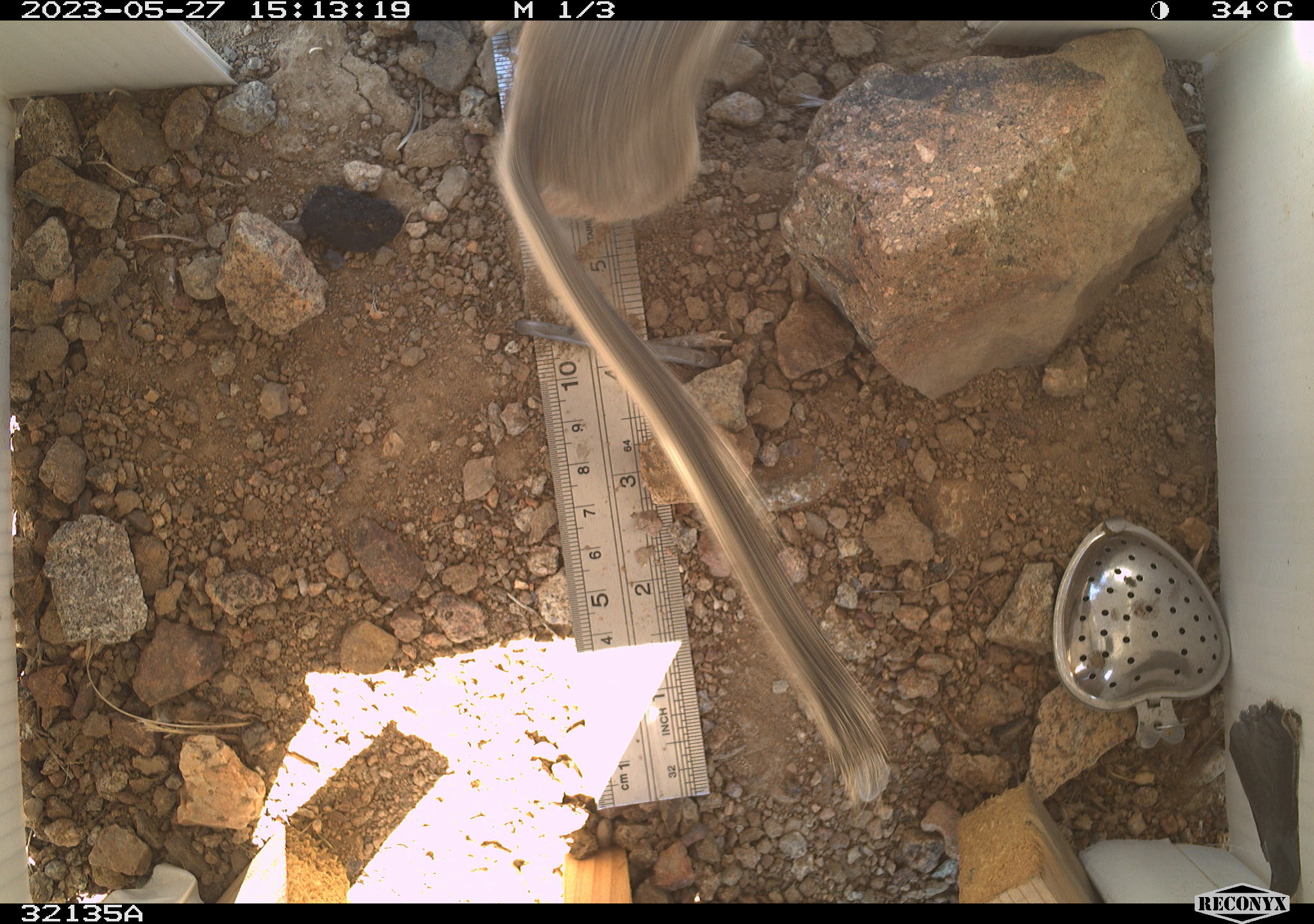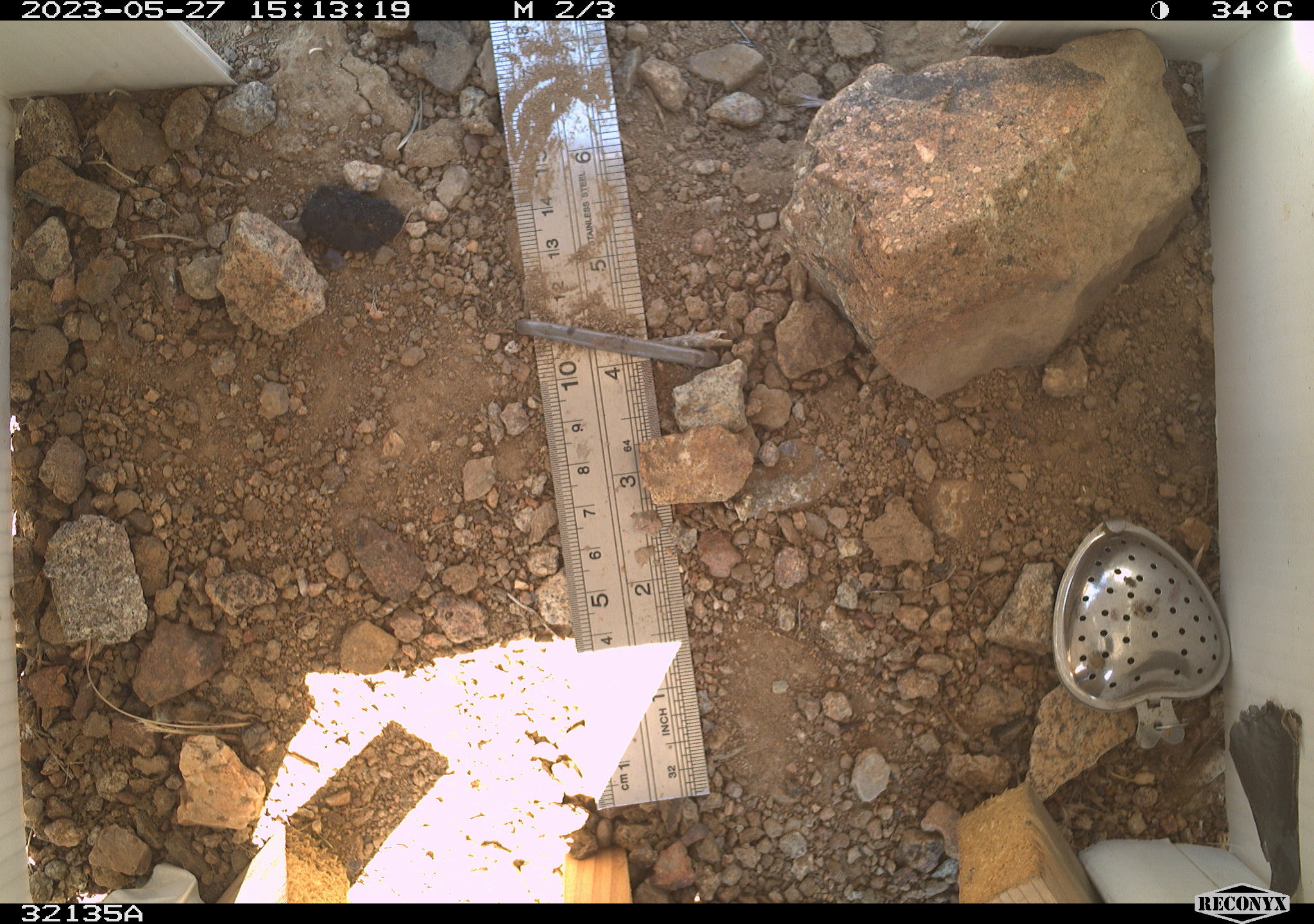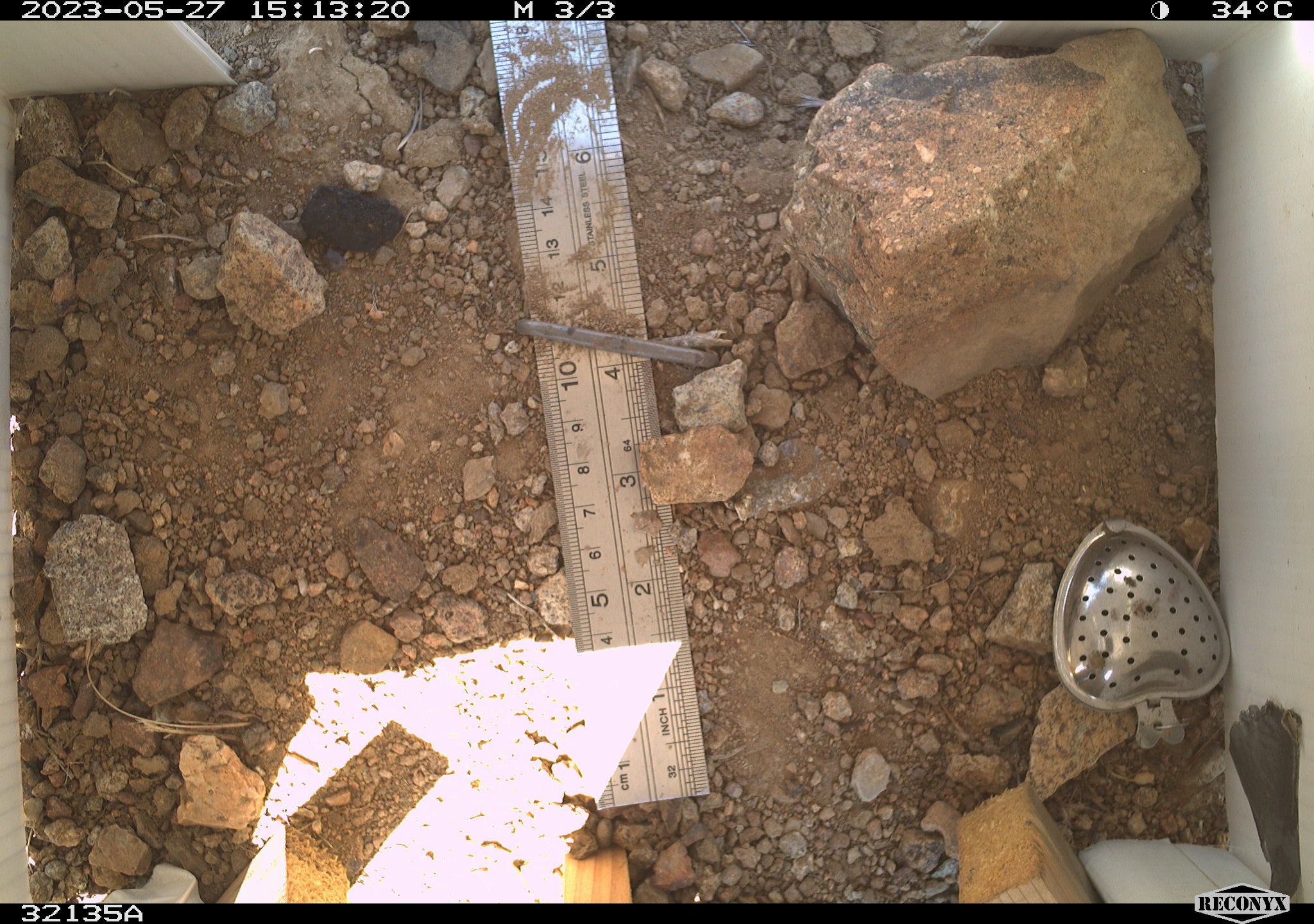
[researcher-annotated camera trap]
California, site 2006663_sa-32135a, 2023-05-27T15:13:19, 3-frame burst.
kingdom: Animalia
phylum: Chordata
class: Mammalia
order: Rodentia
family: Sciuridae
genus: Ammospermophilus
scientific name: Ammospermophilus leucurus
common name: white-tailed antelope squirrel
White-tailed antelope squirrel (Ammospermophilus leucurus).